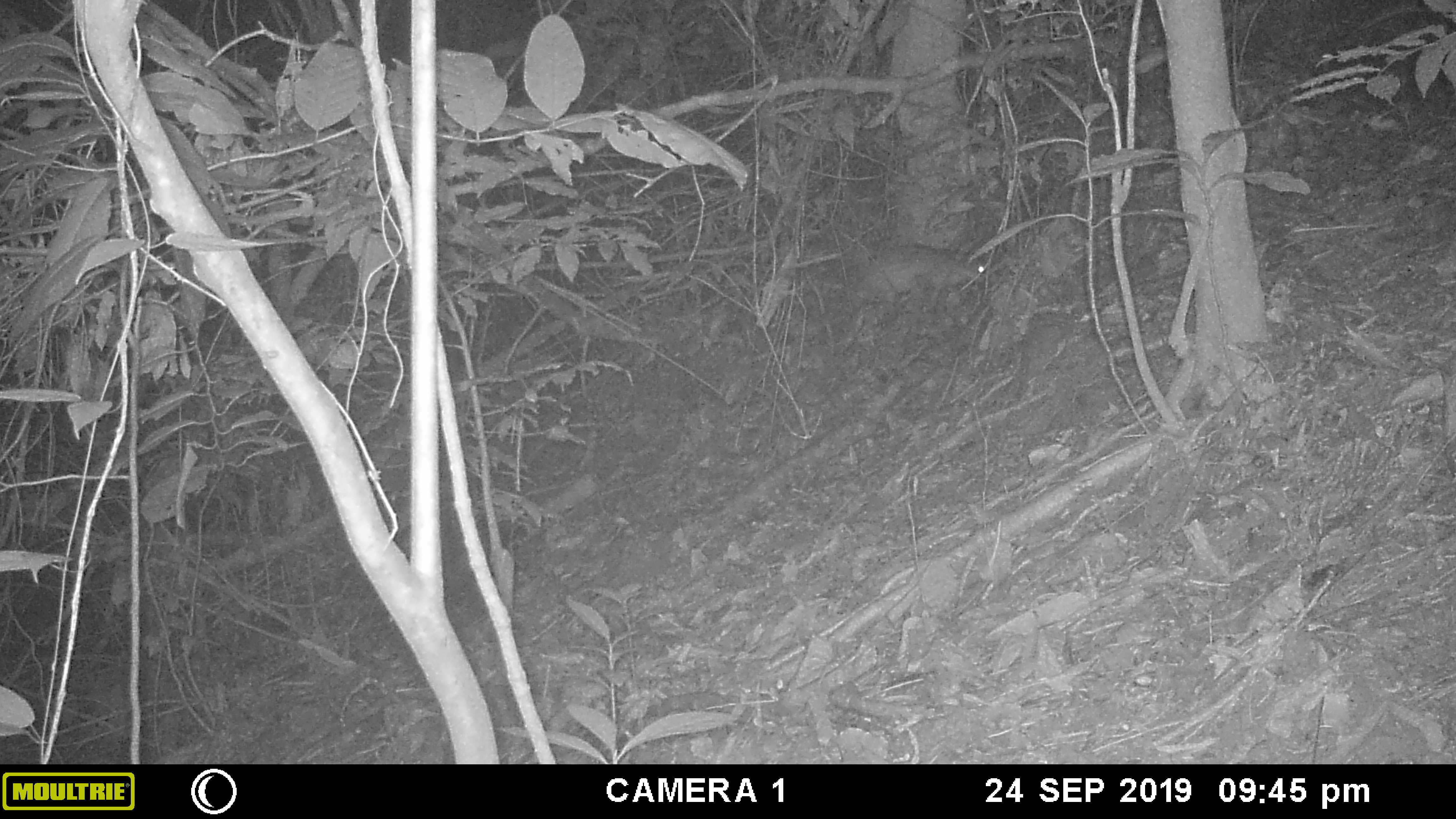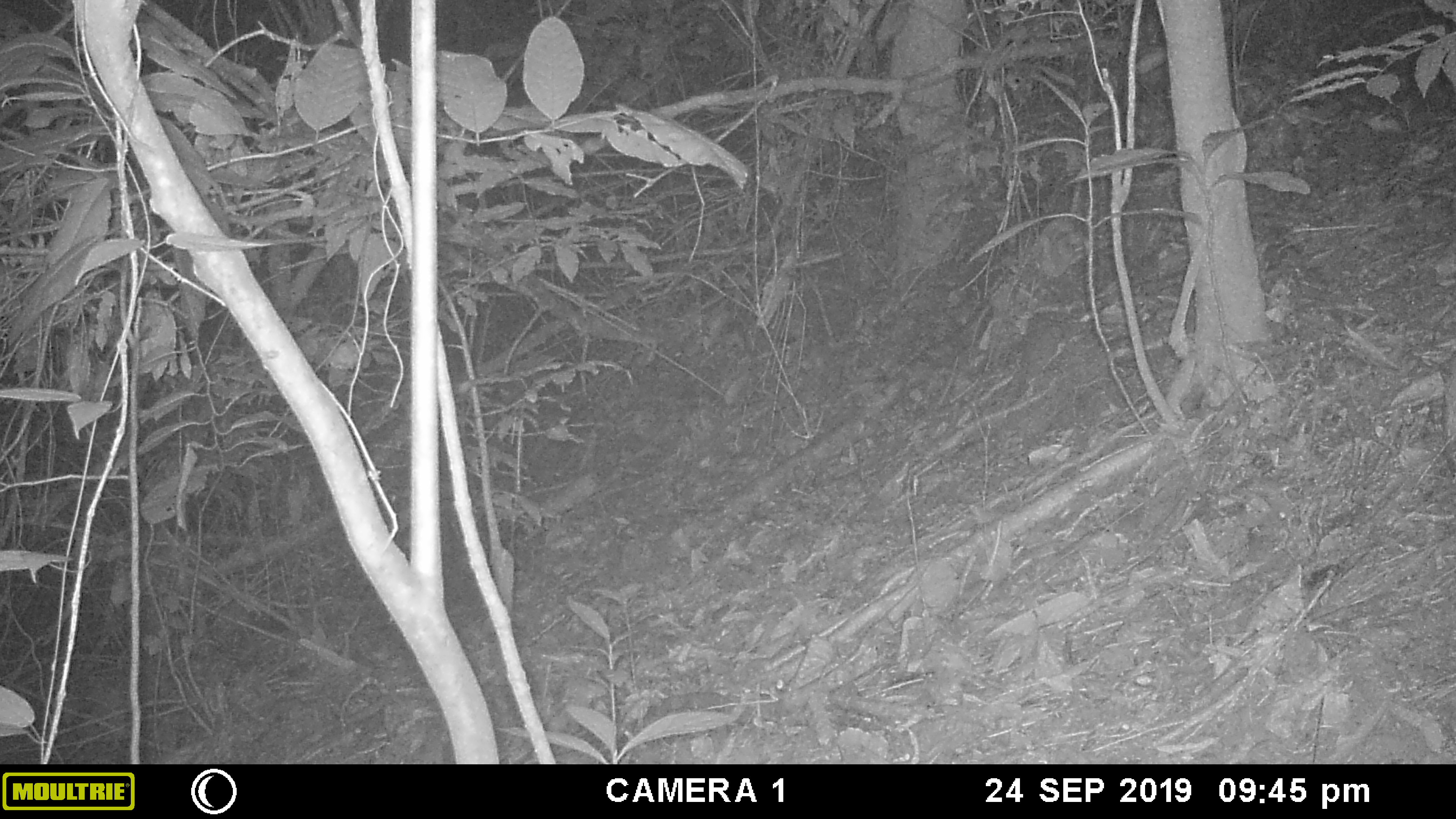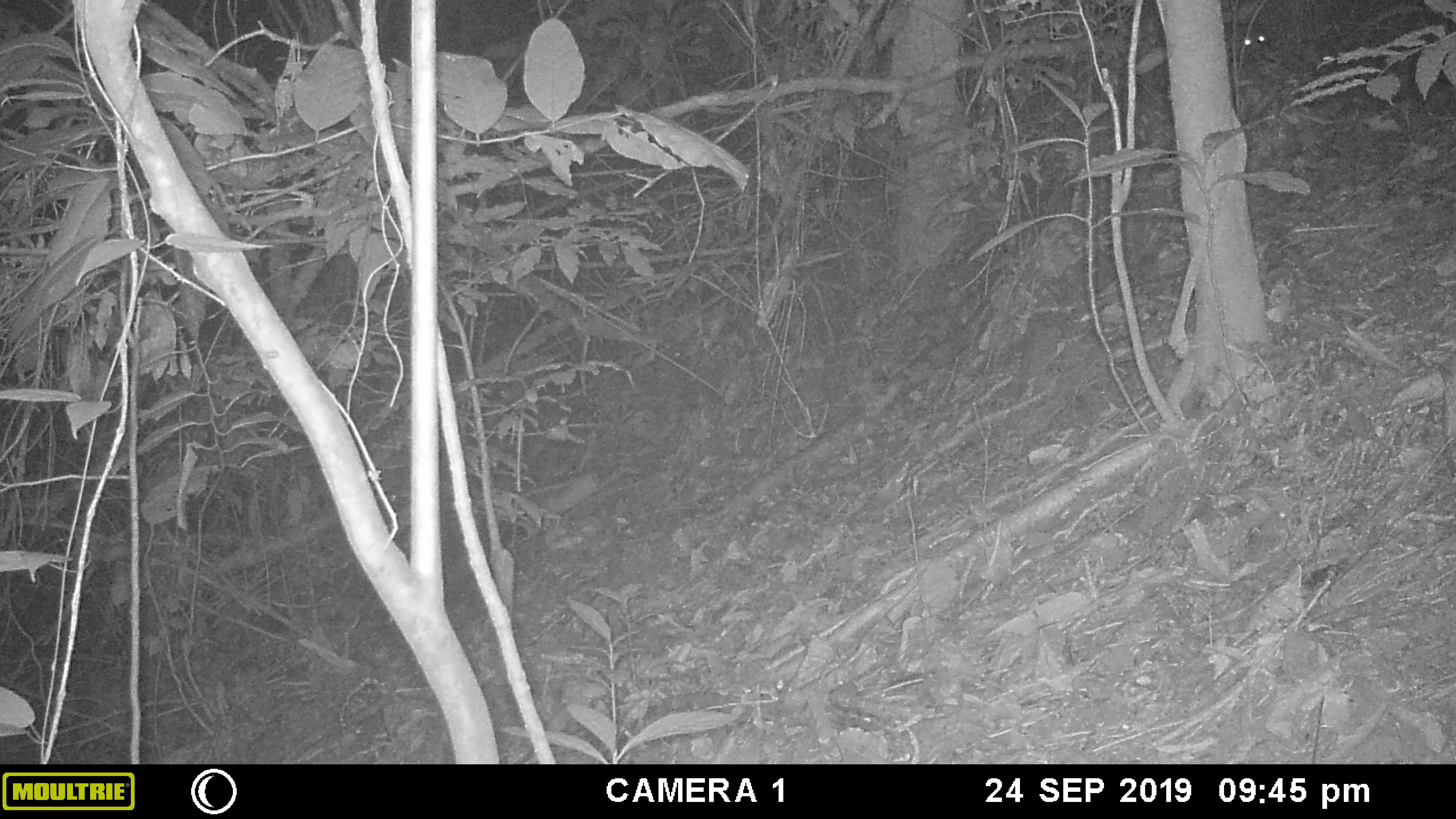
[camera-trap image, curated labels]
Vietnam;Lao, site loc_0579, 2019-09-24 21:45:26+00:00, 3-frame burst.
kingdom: Animalia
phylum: Chordata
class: Mammalia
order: Rodentia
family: Hystricidae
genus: Atherurus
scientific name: Atherurus macrourus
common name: asiatic brush-tailed porcupine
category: asiatic brush tailed porcupine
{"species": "asiatic brush tailed porcupine (asiatic brush-tailed porcupine) (Atherurus macrourus)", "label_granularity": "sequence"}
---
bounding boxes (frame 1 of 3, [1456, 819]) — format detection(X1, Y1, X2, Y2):
asiatic brush tailed porcupine: detection(853, 240, 985, 303)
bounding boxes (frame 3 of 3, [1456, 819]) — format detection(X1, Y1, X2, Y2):
asiatic brush tailed porcupine: detection(1224, 24, 1283, 66)